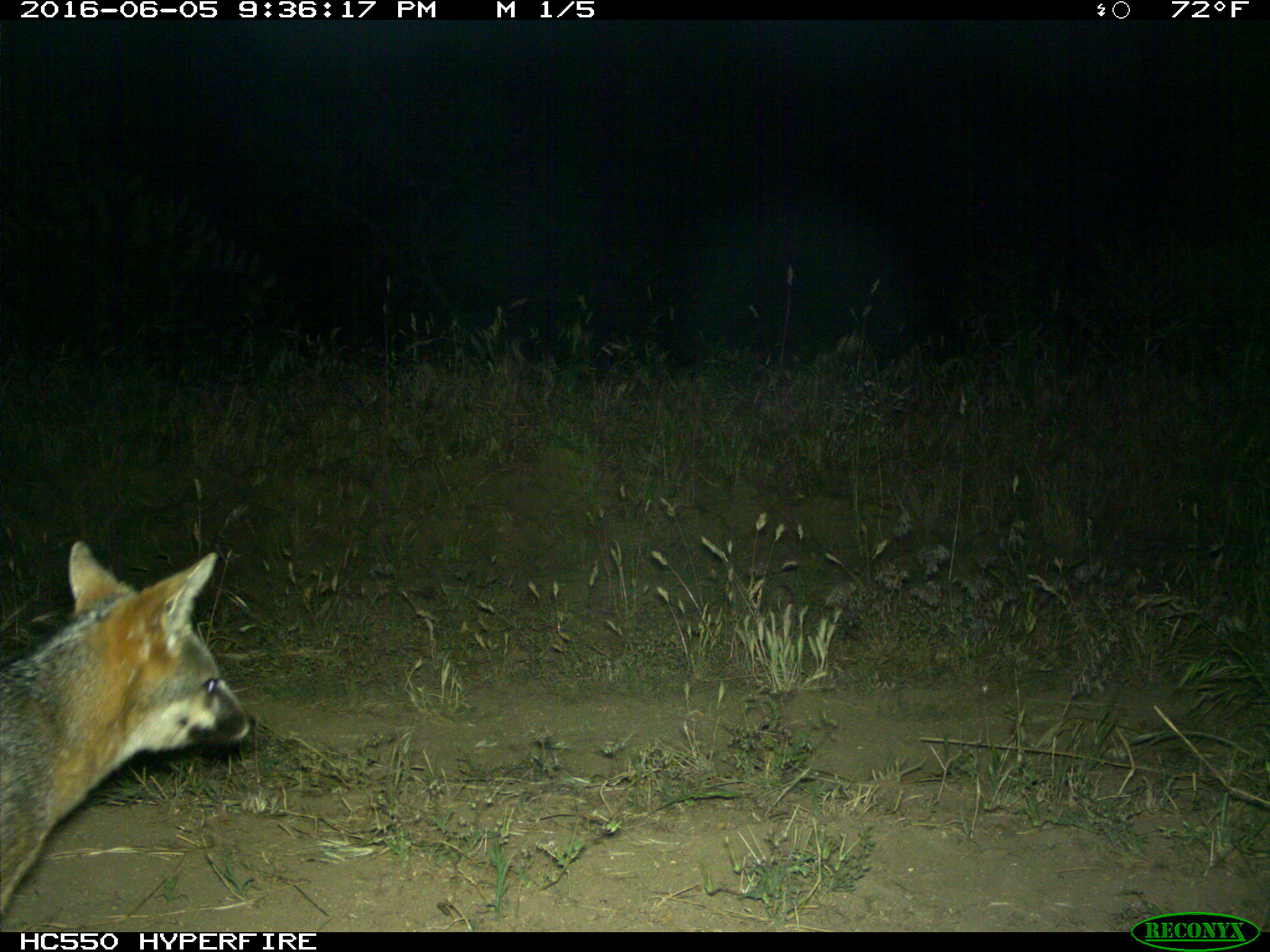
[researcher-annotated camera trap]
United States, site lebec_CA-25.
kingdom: Animalia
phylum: Chordata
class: Mammalia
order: Carnivora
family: Canidae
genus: Urocyon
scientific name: Urocyon cinereoargenteus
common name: gray fox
Urocyon cinereoargenteus (gray fox).